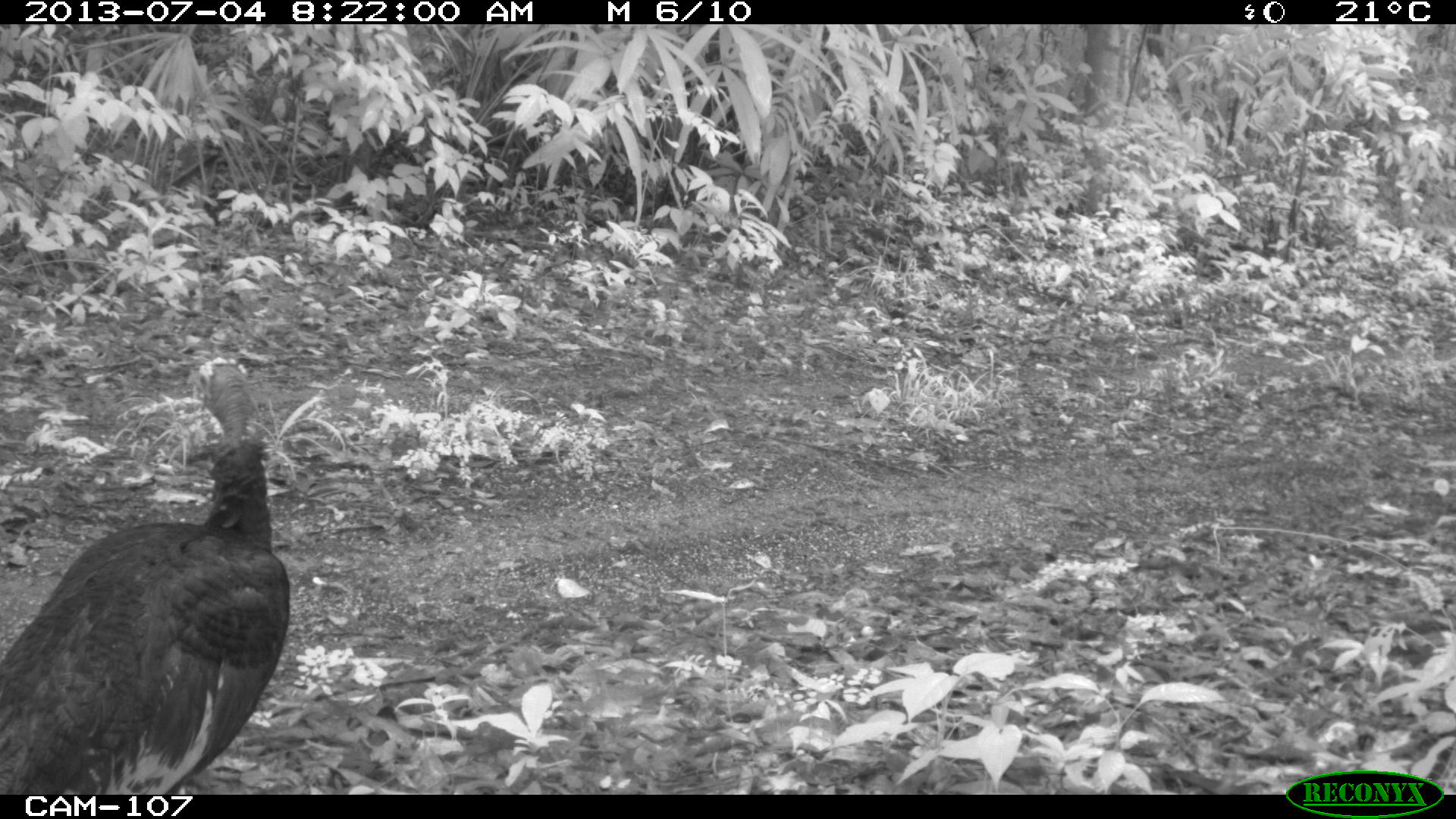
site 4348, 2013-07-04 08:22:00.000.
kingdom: Animalia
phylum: Chordata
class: Aves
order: Galliformes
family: Phasianidae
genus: Meleagris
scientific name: Meleagris ocellata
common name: ocellated turkey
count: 1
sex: female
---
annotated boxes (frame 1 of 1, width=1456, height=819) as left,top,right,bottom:
meleagris ocellata: 0,357,290,794